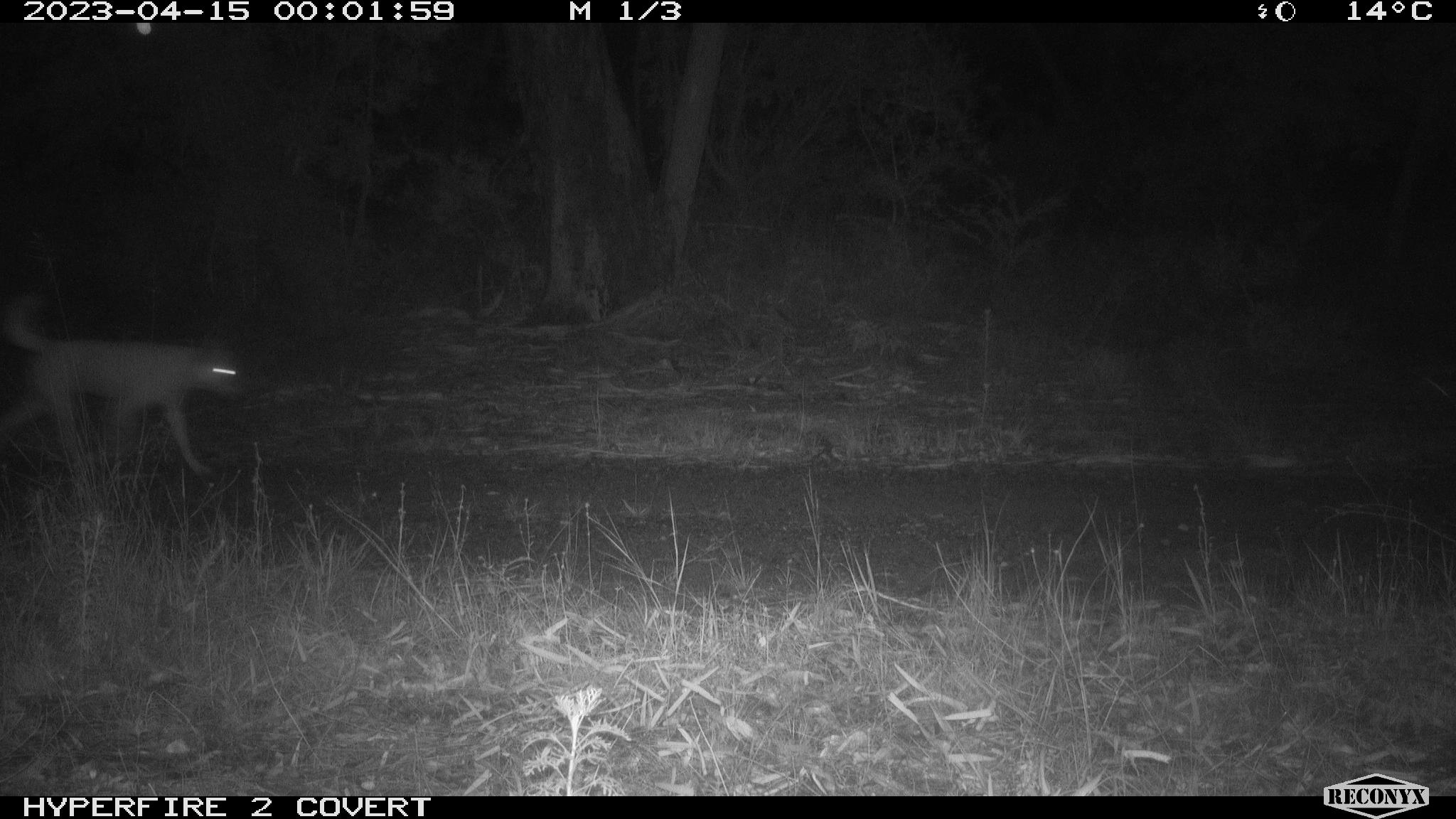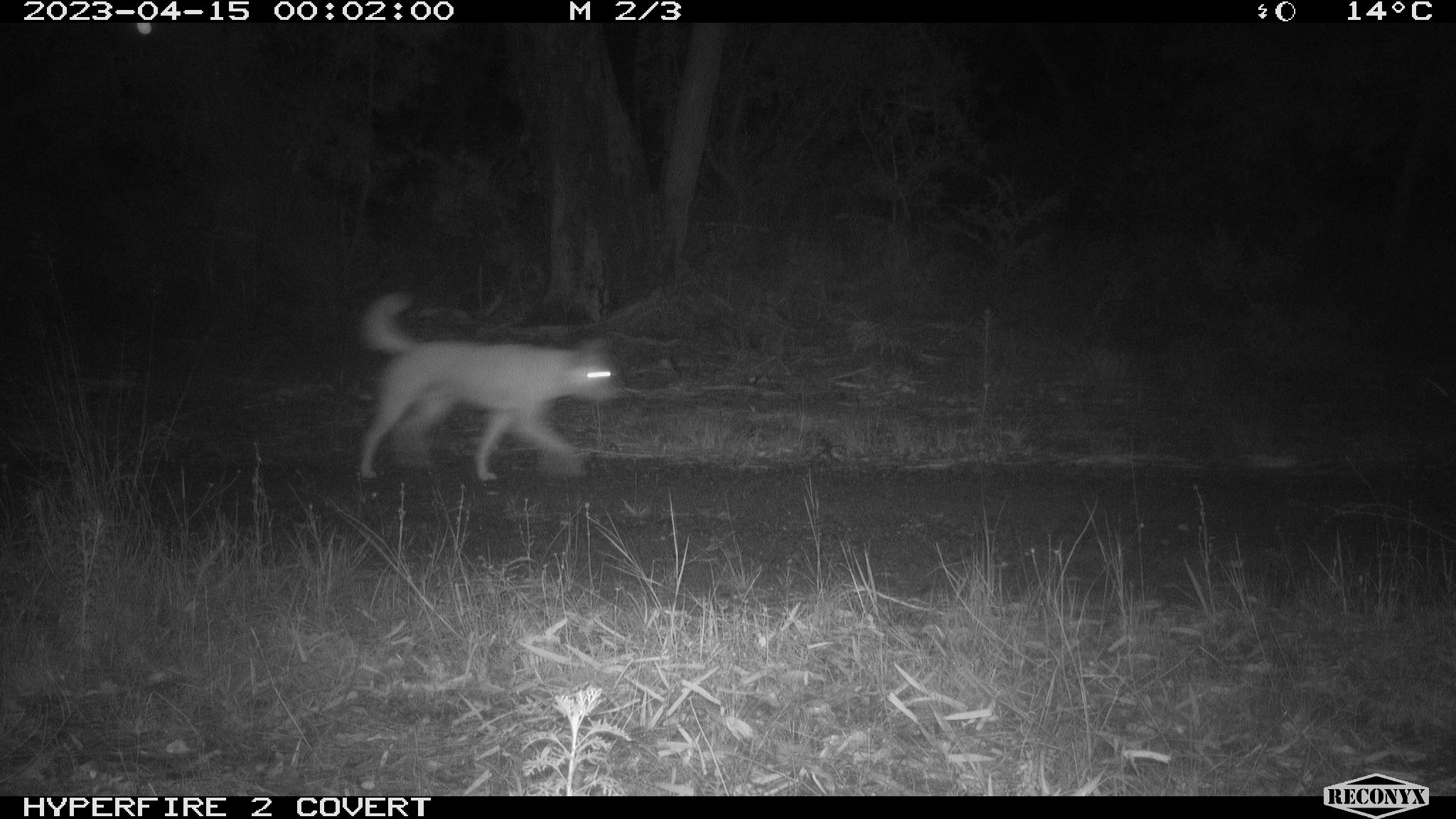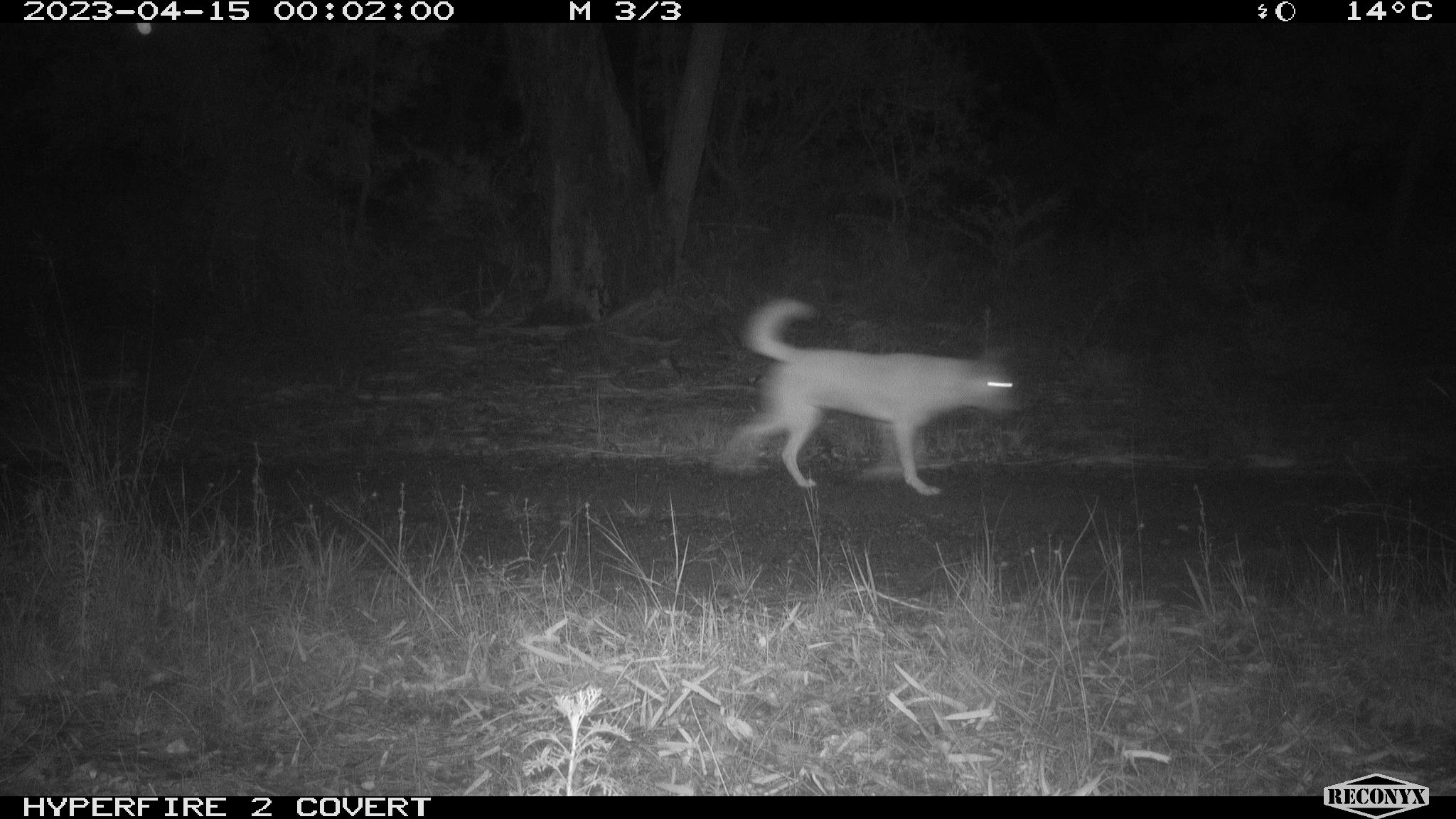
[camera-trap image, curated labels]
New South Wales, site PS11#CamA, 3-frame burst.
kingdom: Animalia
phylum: Chordata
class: Mammalia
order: Carnivora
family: Canidae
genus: Canis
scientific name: Canis familiaris dingo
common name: dingo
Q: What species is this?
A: Dingo (Canis familiaris dingo).